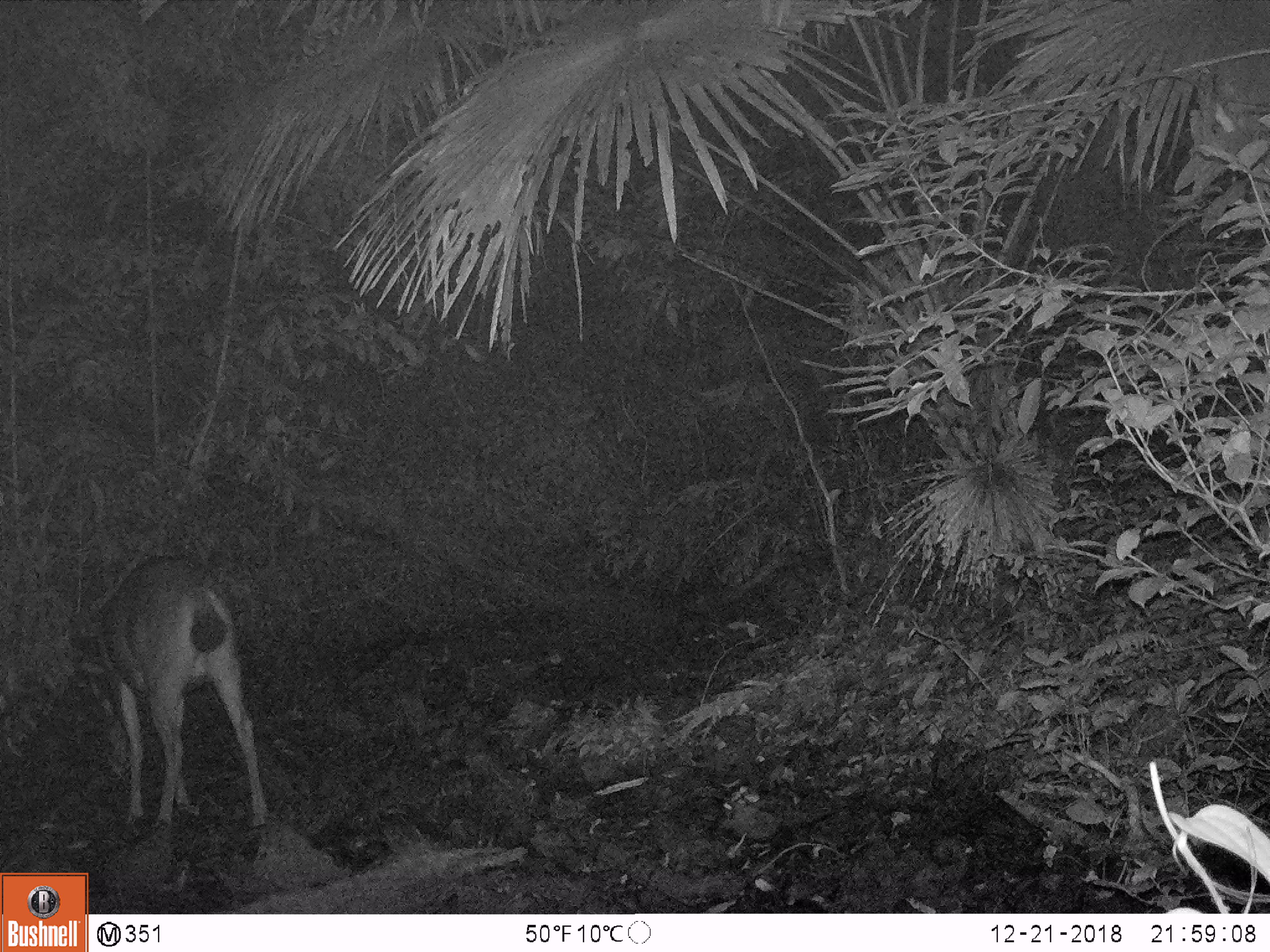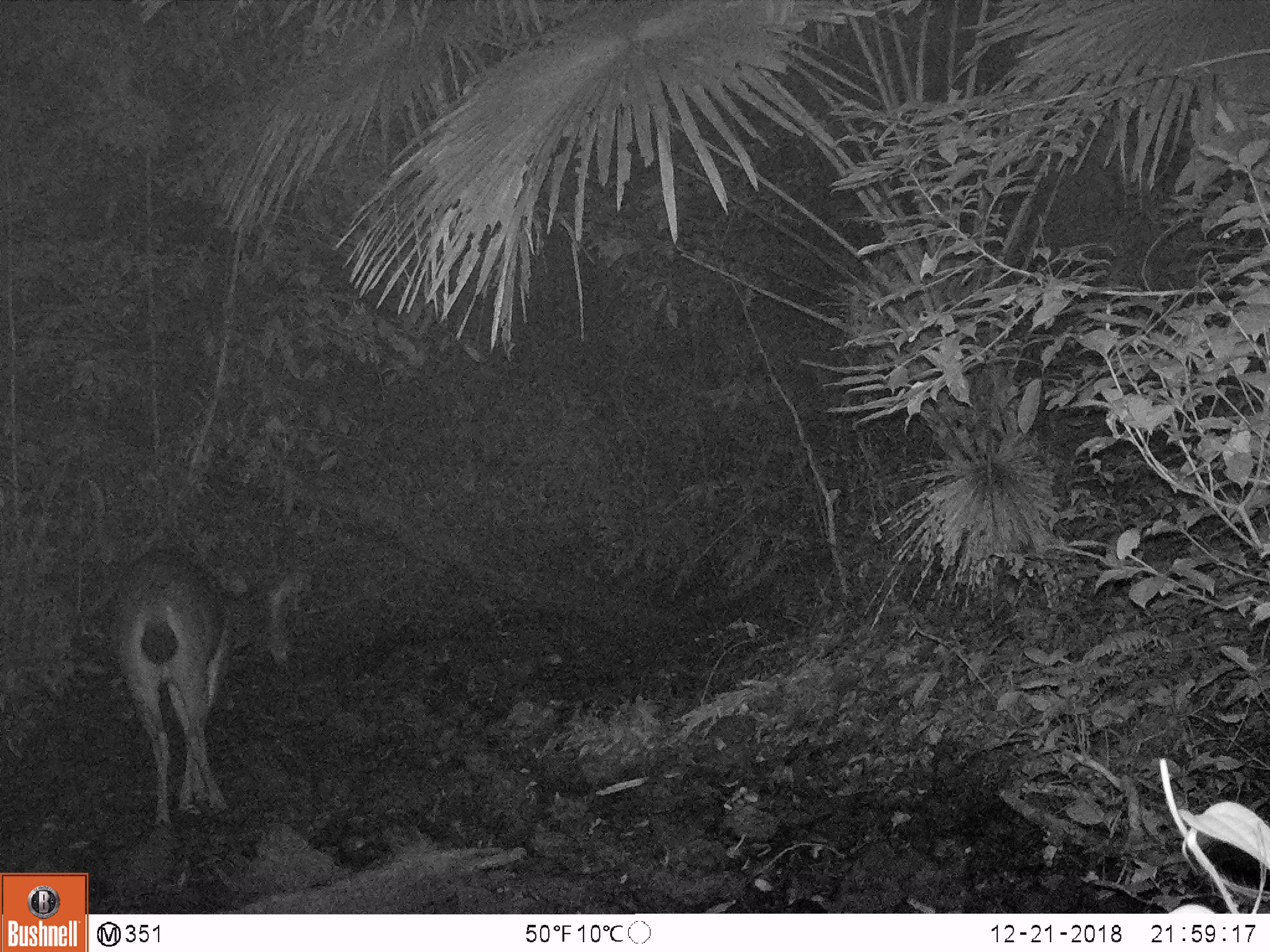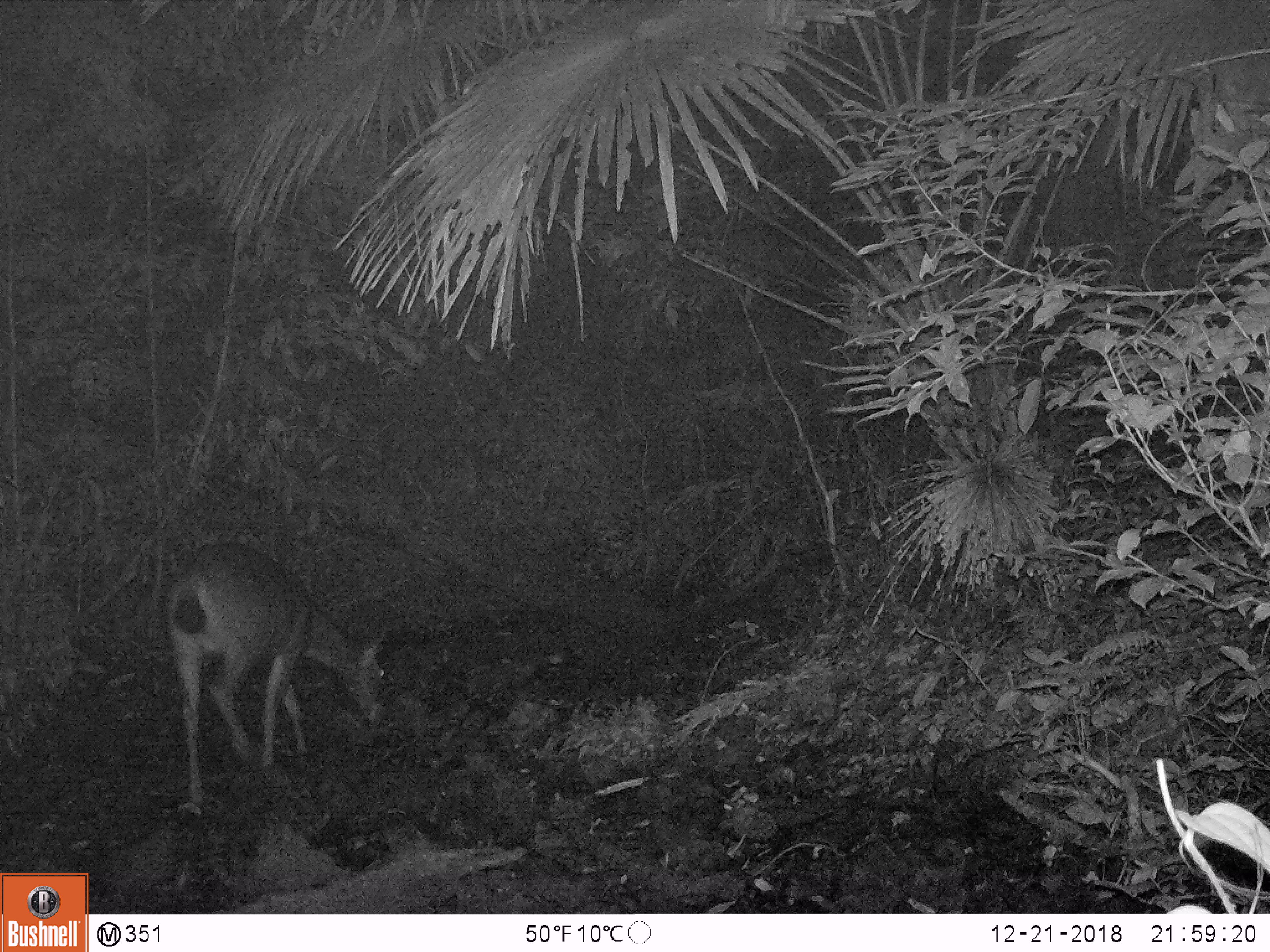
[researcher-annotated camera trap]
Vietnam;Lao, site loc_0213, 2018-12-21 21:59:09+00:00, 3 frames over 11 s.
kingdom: Animalia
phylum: Chordata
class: Mammalia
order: Artiodactyla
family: Cervidae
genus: Rusa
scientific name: Rusa unicolor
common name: sambar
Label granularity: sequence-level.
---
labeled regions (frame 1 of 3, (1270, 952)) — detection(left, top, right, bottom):
sambar: detection(70, 552, 270, 838)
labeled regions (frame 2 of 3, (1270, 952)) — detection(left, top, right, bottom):
sambar: detection(104, 548, 306, 832)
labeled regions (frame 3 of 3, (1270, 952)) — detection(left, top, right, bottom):
sambar: detection(162, 539, 387, 817)